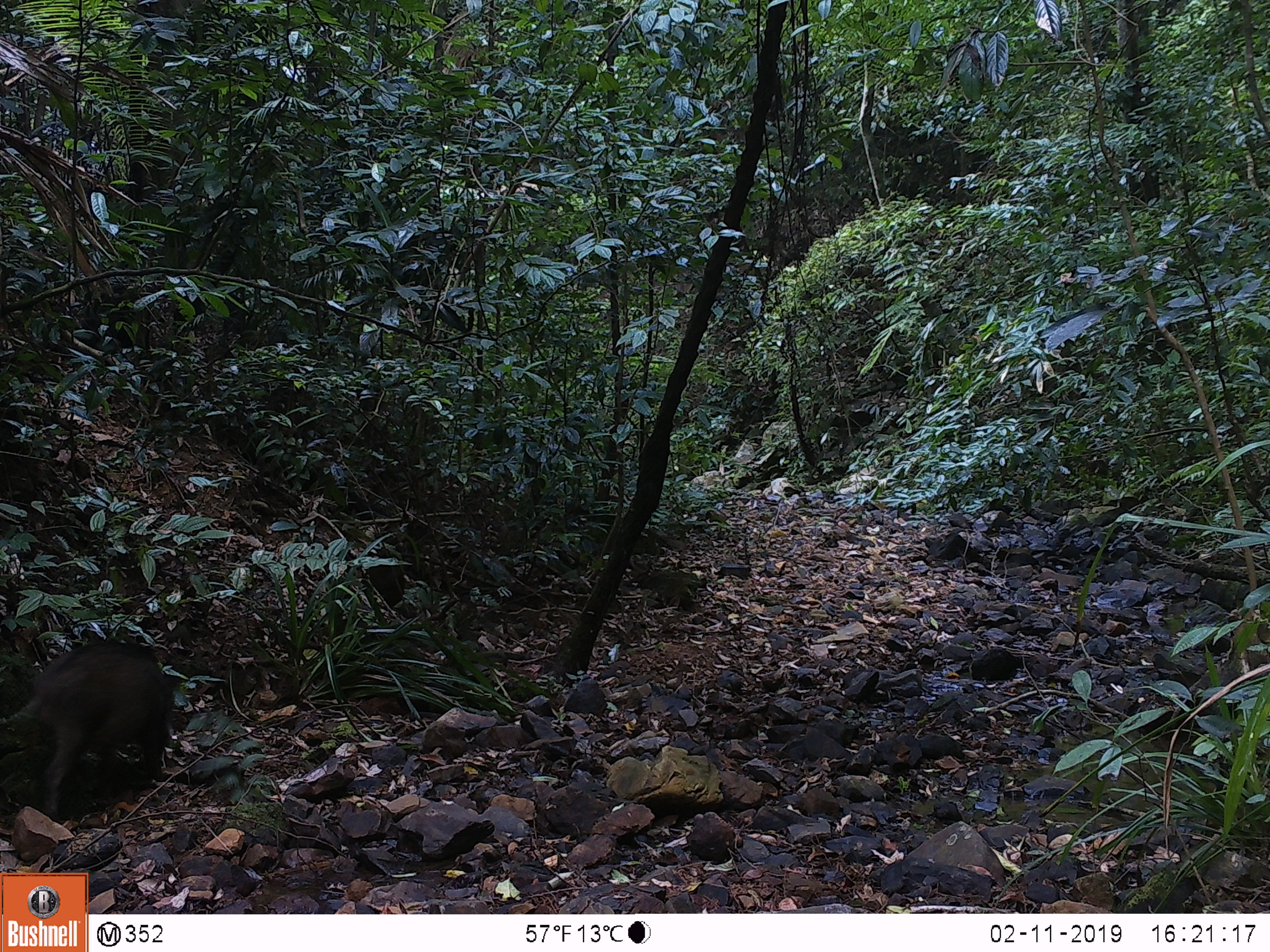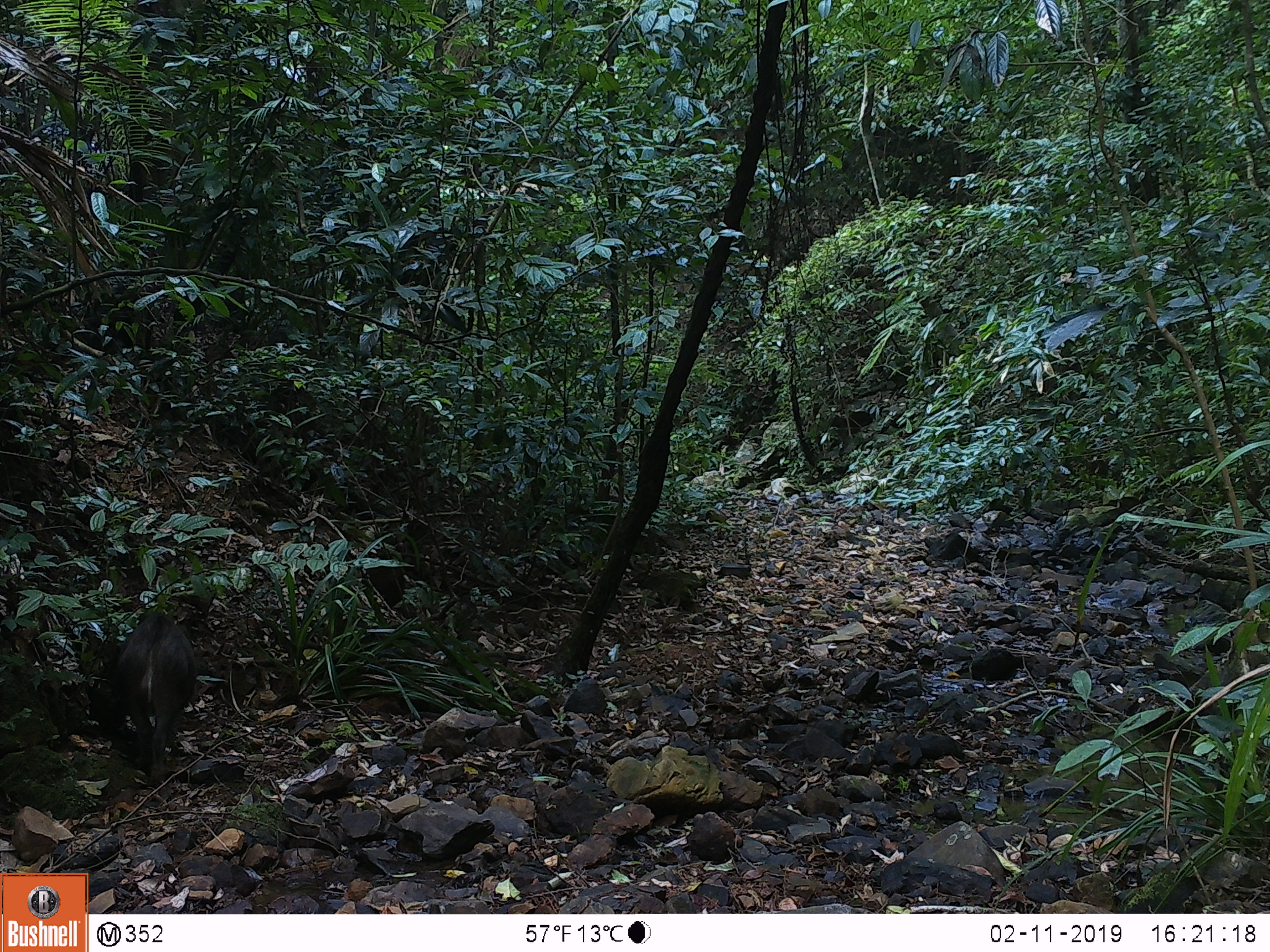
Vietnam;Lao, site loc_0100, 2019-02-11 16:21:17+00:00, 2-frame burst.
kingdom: Animalia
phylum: Chordata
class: Mammalia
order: Artiodactyla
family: Suidae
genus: Sus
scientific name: Sus scrofa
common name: eurasian wild pig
Eurasian wild pig (Sus scrofa). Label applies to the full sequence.